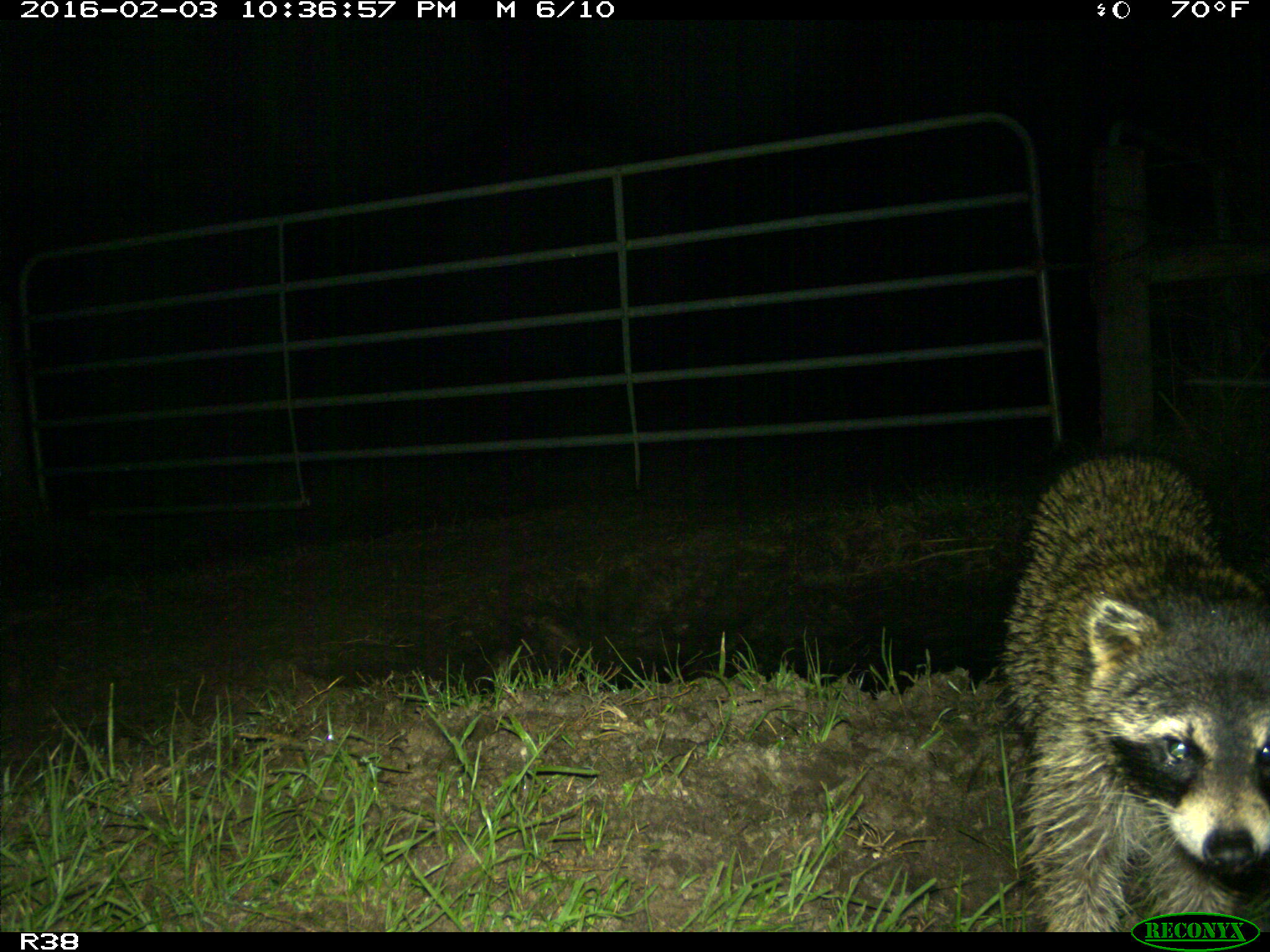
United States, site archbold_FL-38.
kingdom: Animalia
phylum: Chordata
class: Mammalia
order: Carnivora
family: Procyonidae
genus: Procyon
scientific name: Procyon lotor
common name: common raccoon